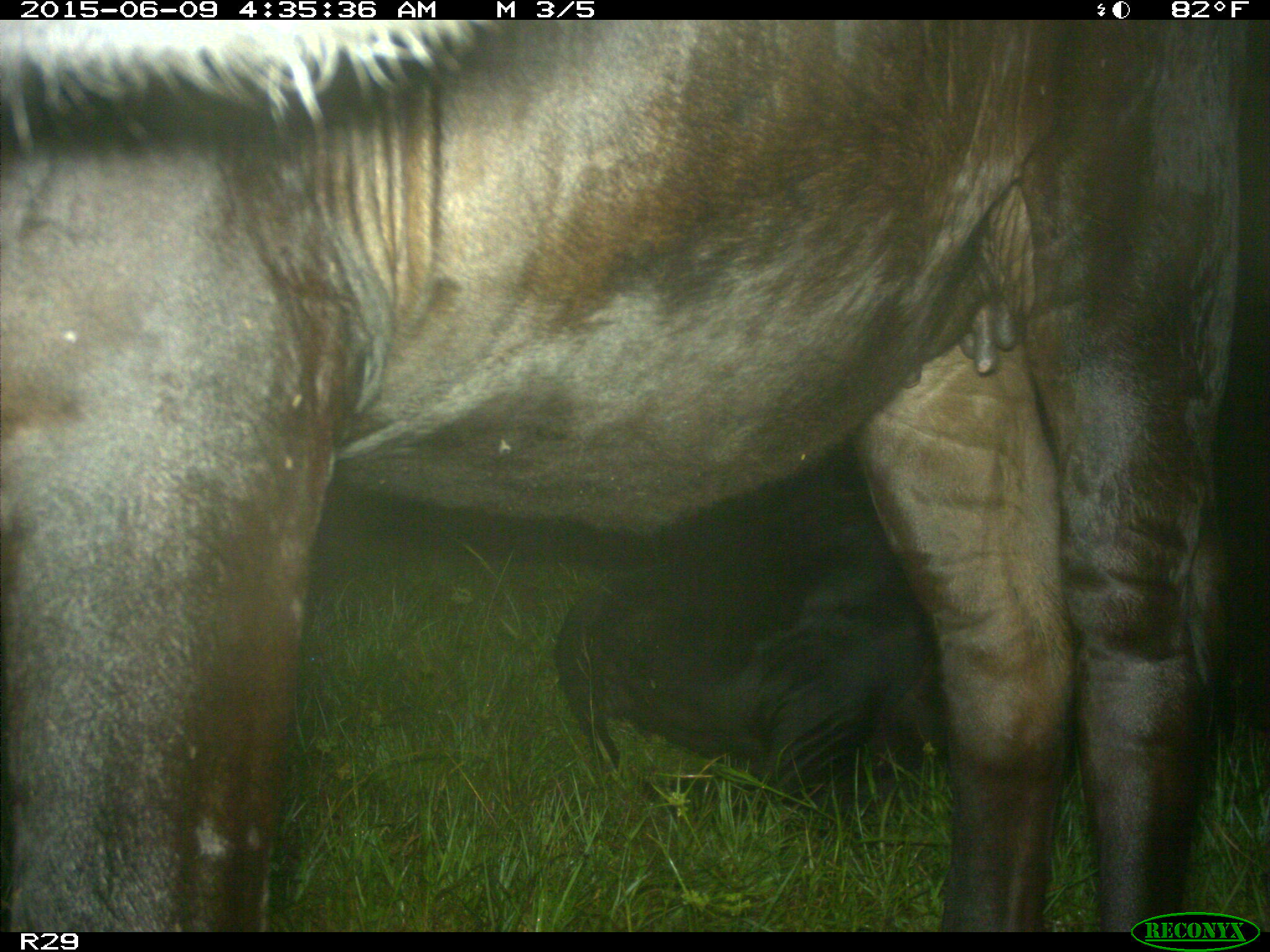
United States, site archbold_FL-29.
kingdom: Animalia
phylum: Chordata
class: Mammalia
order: Artiodactyla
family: Bovidae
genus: Bos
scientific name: Bos taurus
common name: domestic cow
Bos taurus (domestic cow).